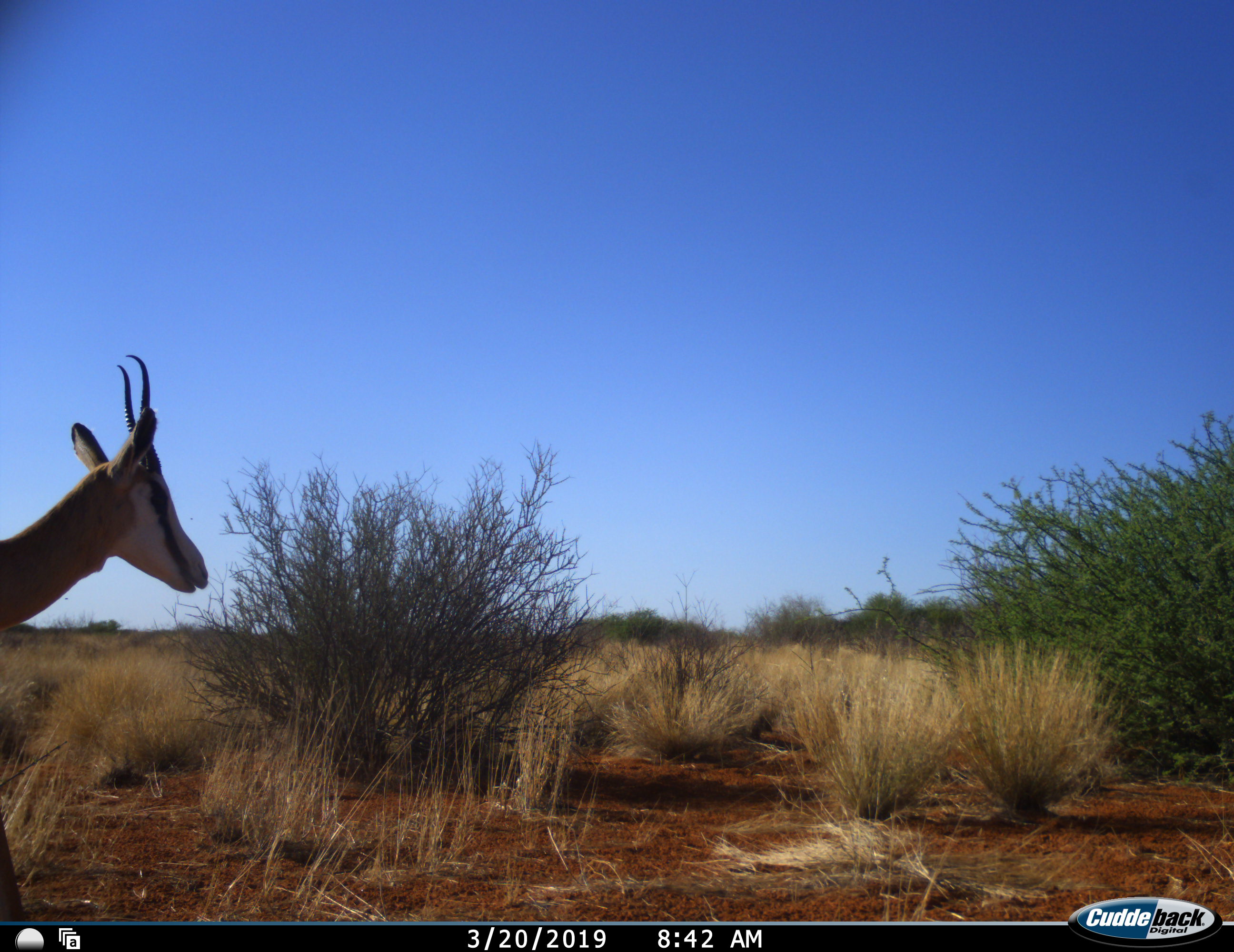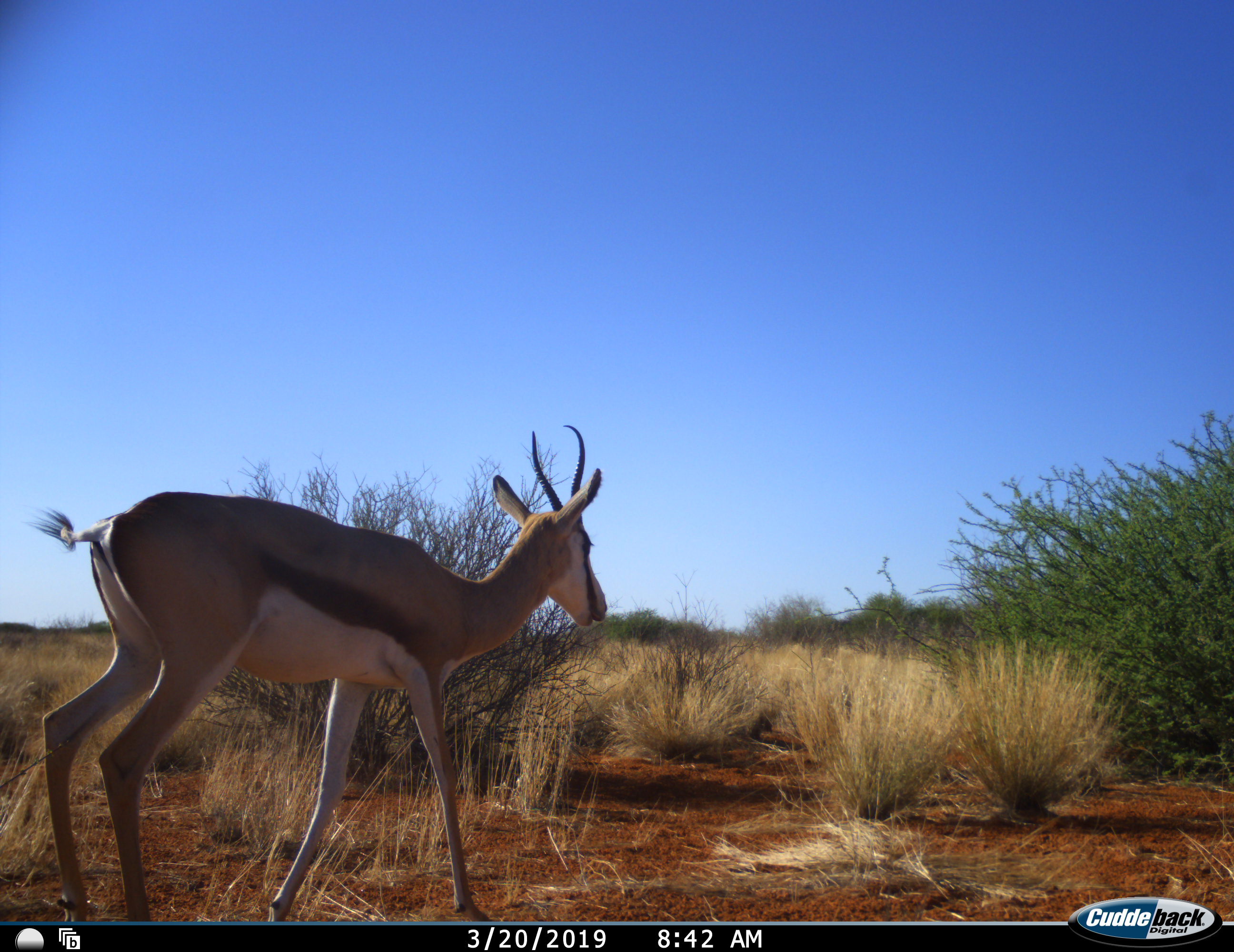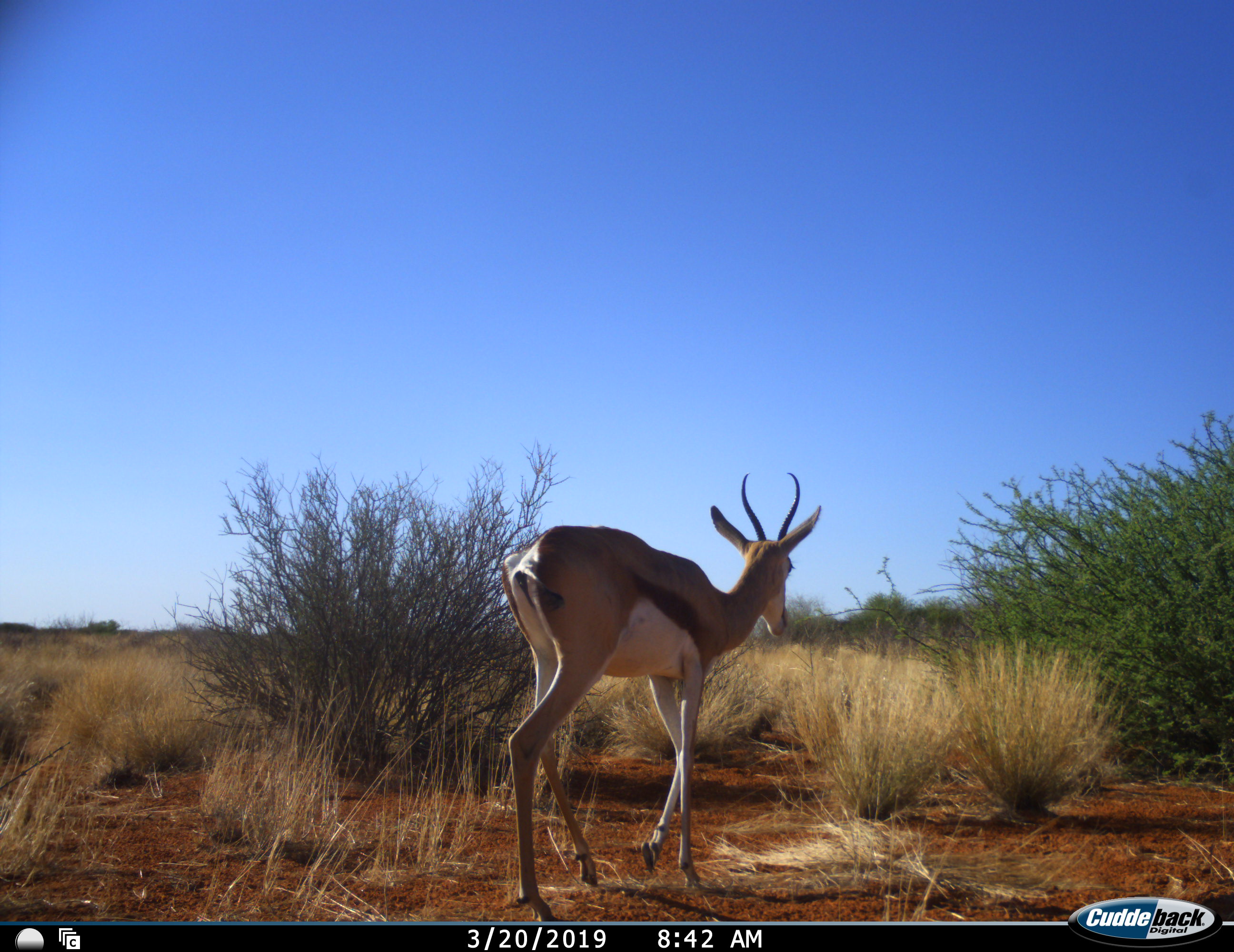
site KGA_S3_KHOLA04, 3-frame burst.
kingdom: Animalia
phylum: Chordata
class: Mammalia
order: Artiodactyla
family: Bovidae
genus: Antidorcas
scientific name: Antidorcas marsupialis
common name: springbok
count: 1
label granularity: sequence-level